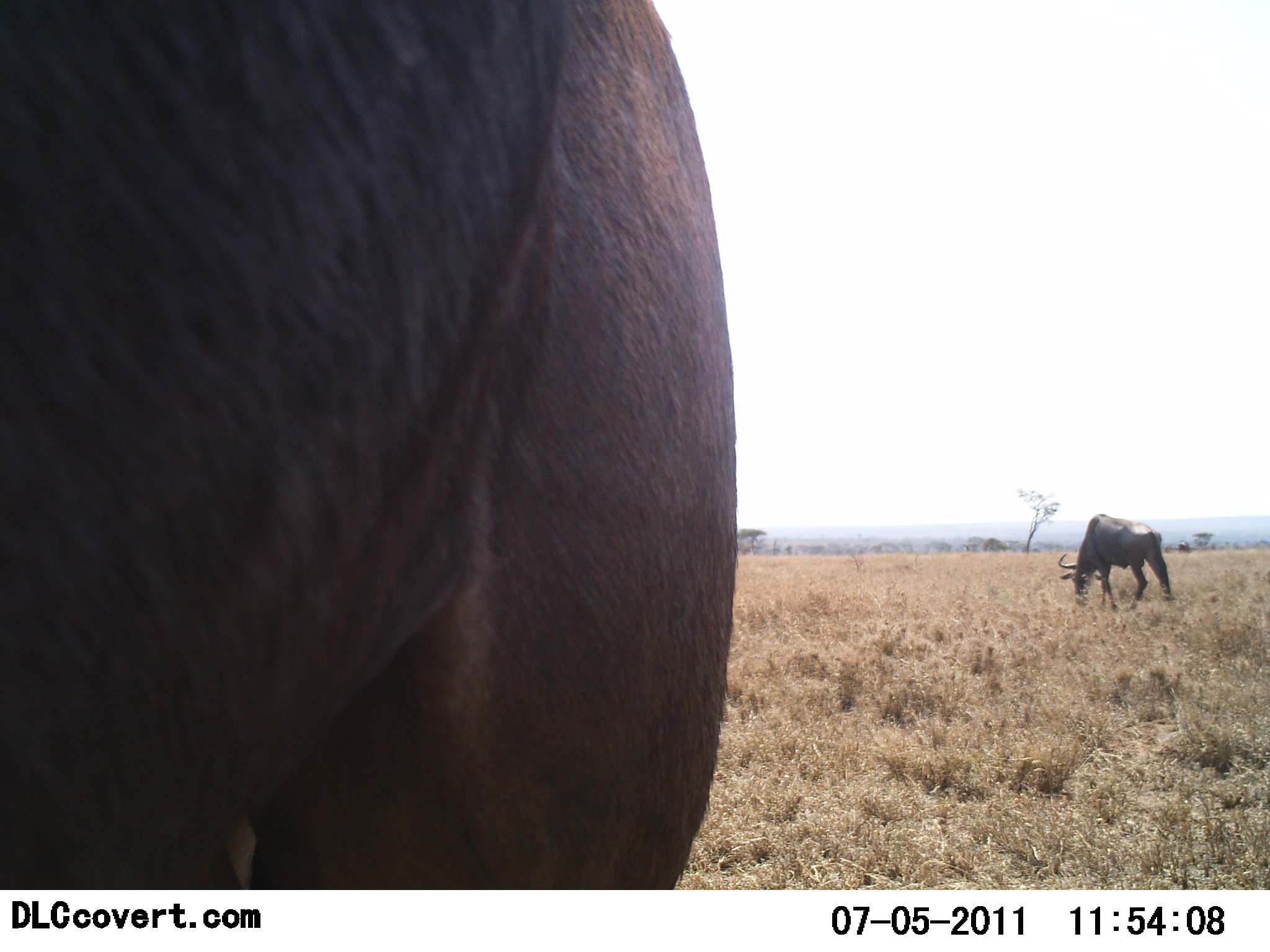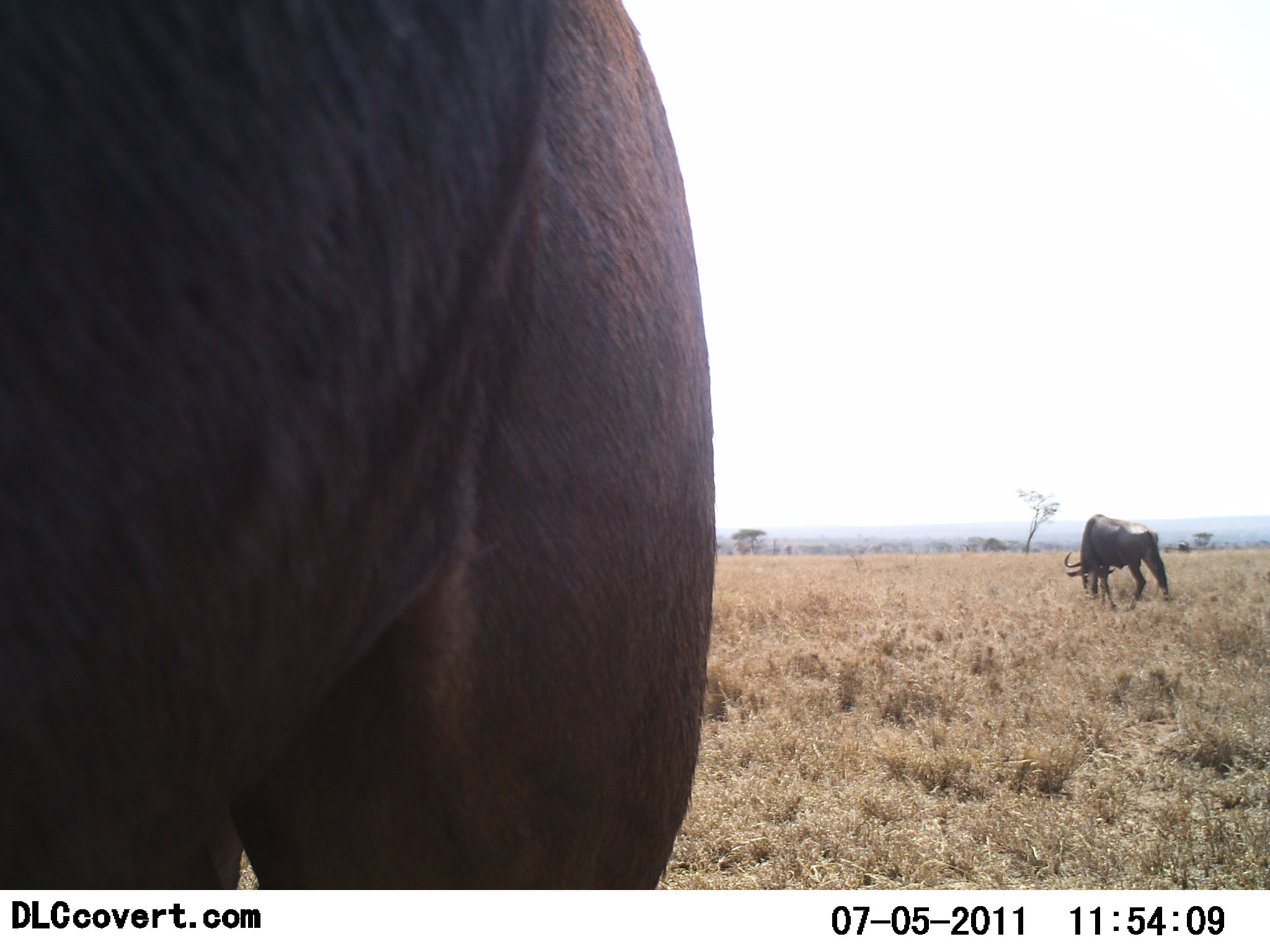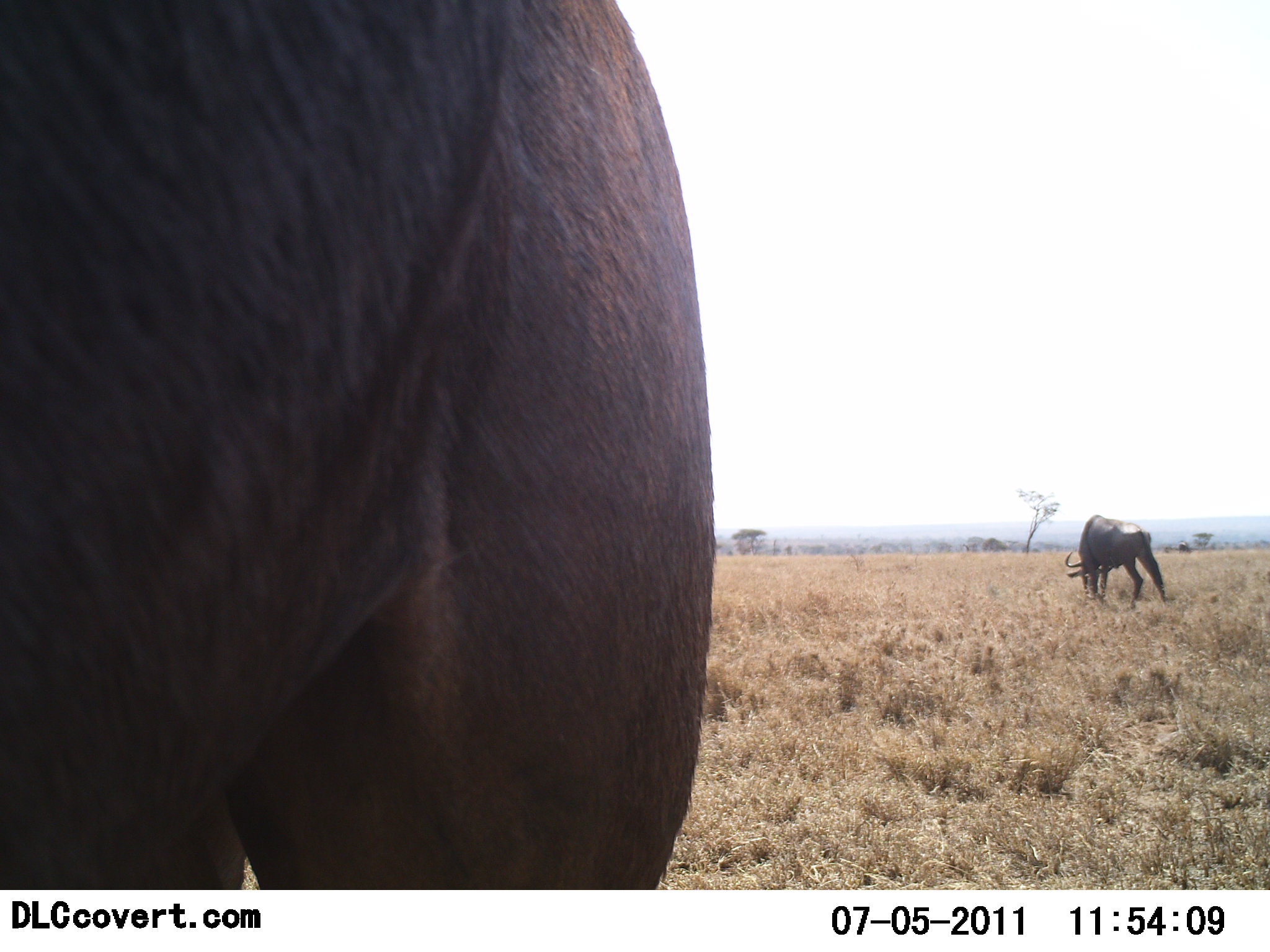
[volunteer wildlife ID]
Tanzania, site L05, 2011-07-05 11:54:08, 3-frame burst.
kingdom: Animalia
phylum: Chordata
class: Mammalia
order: Artiodactyla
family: Bovidae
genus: Connochaetes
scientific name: Connochaetes taurinus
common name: blue wildebeest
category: wildebeest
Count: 2.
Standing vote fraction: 40%.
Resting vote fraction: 0%.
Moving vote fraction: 0%.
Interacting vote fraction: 0%.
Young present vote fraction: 0%.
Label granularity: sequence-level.